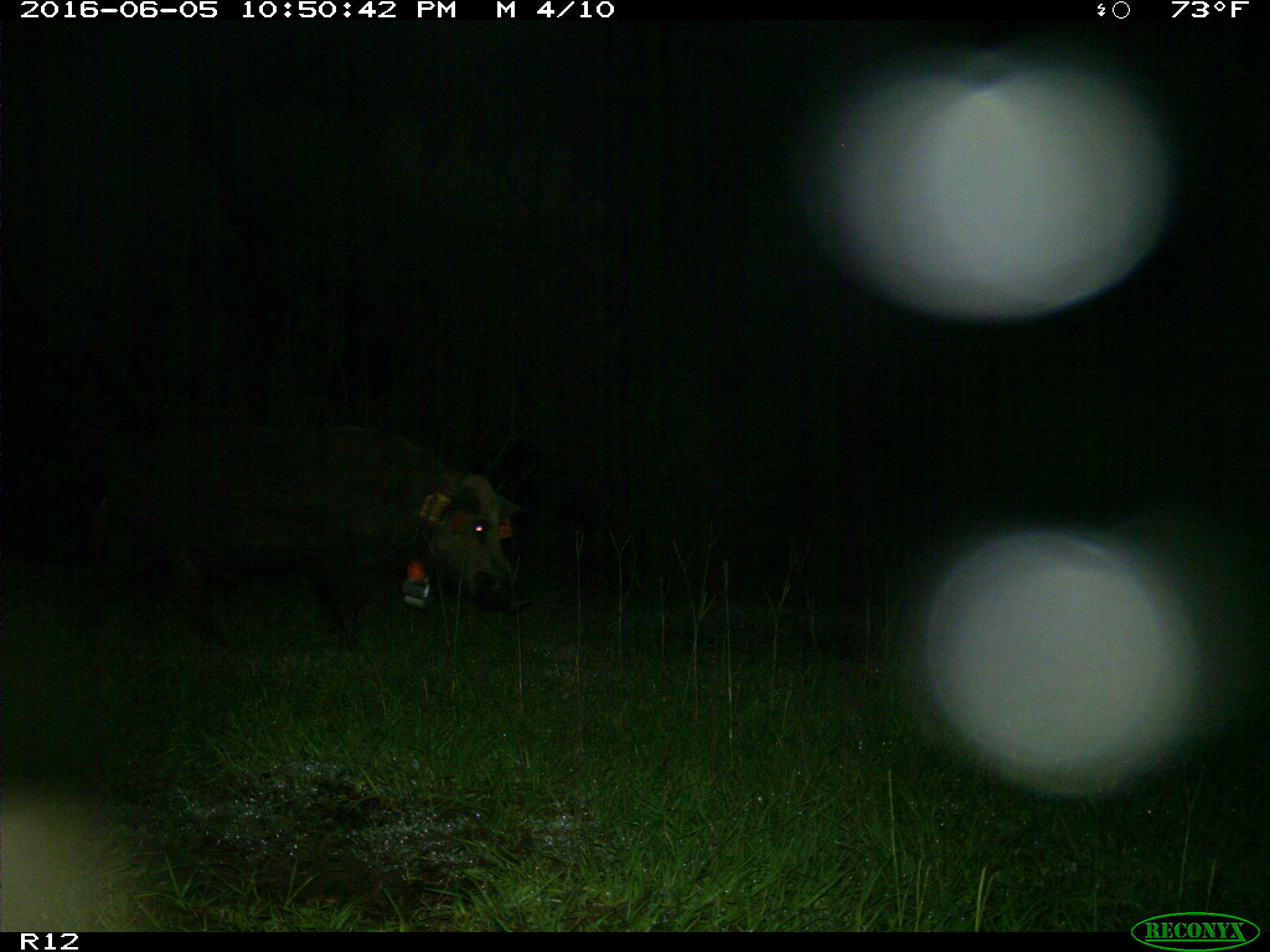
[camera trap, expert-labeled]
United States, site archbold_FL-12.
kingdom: Animalia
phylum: Chordata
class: Mammalia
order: Artiodactyla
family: Suidae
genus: Sus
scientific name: Sus scrofa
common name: wild boar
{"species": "Sus scrofa (wild boar)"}